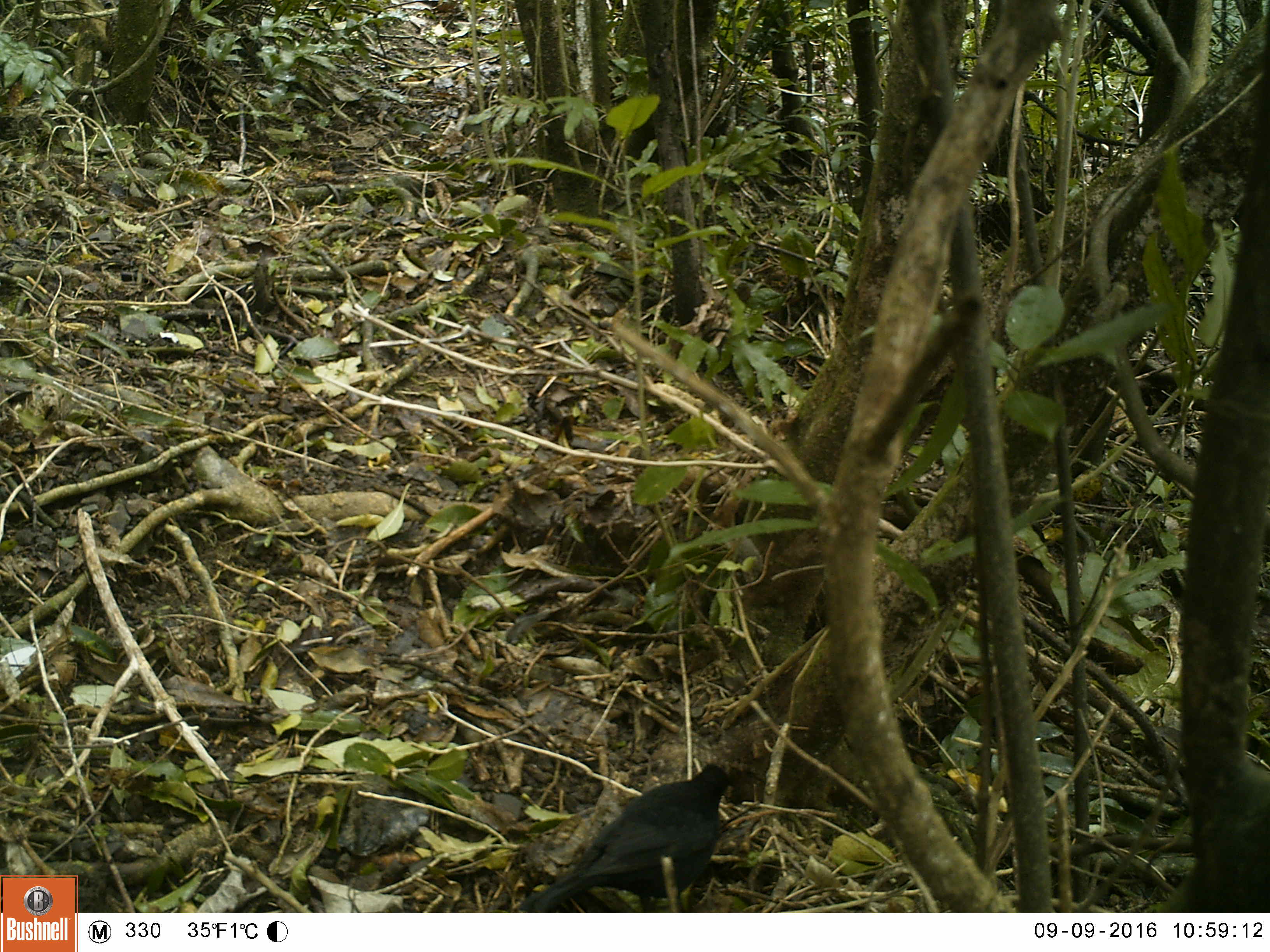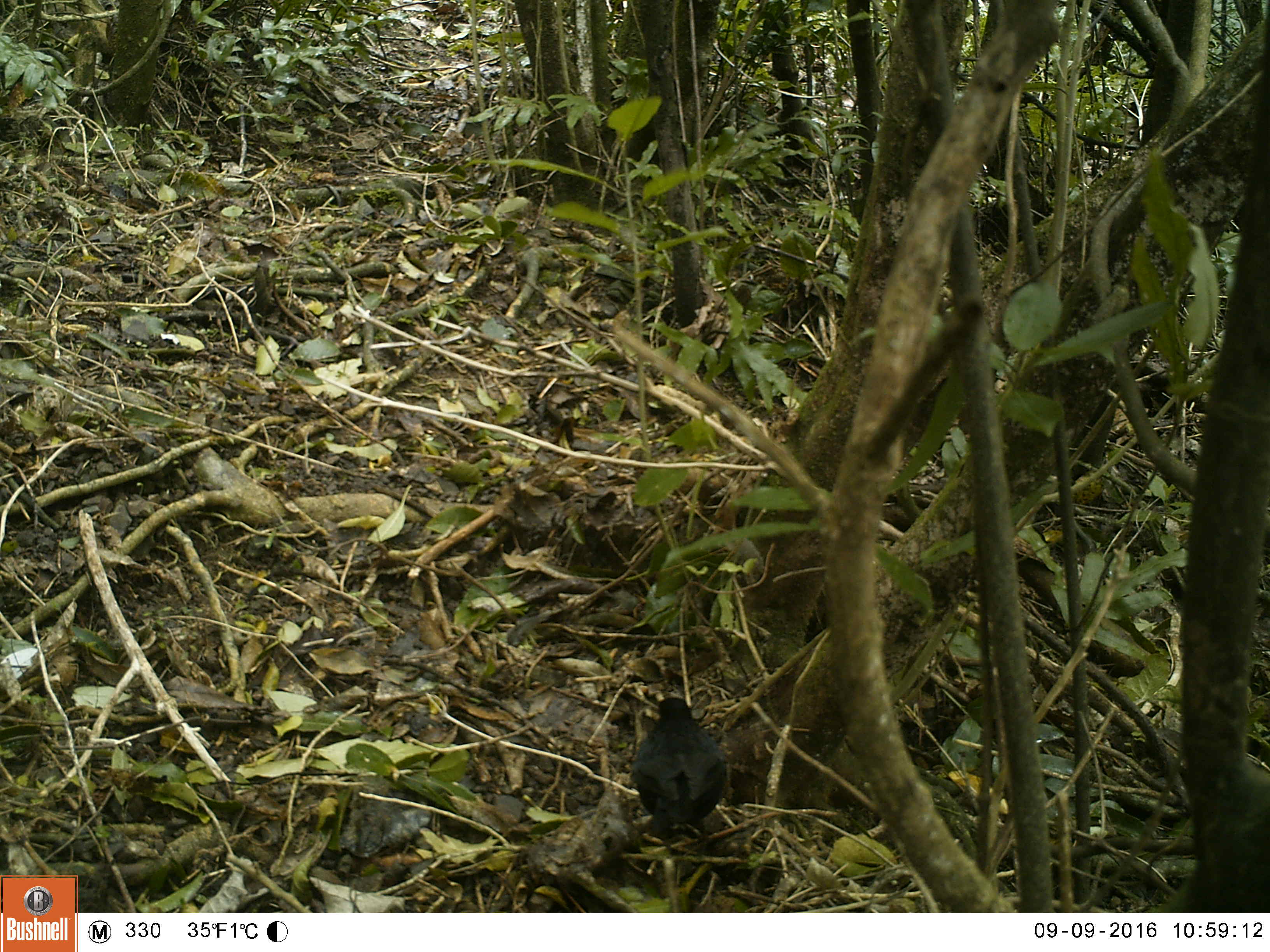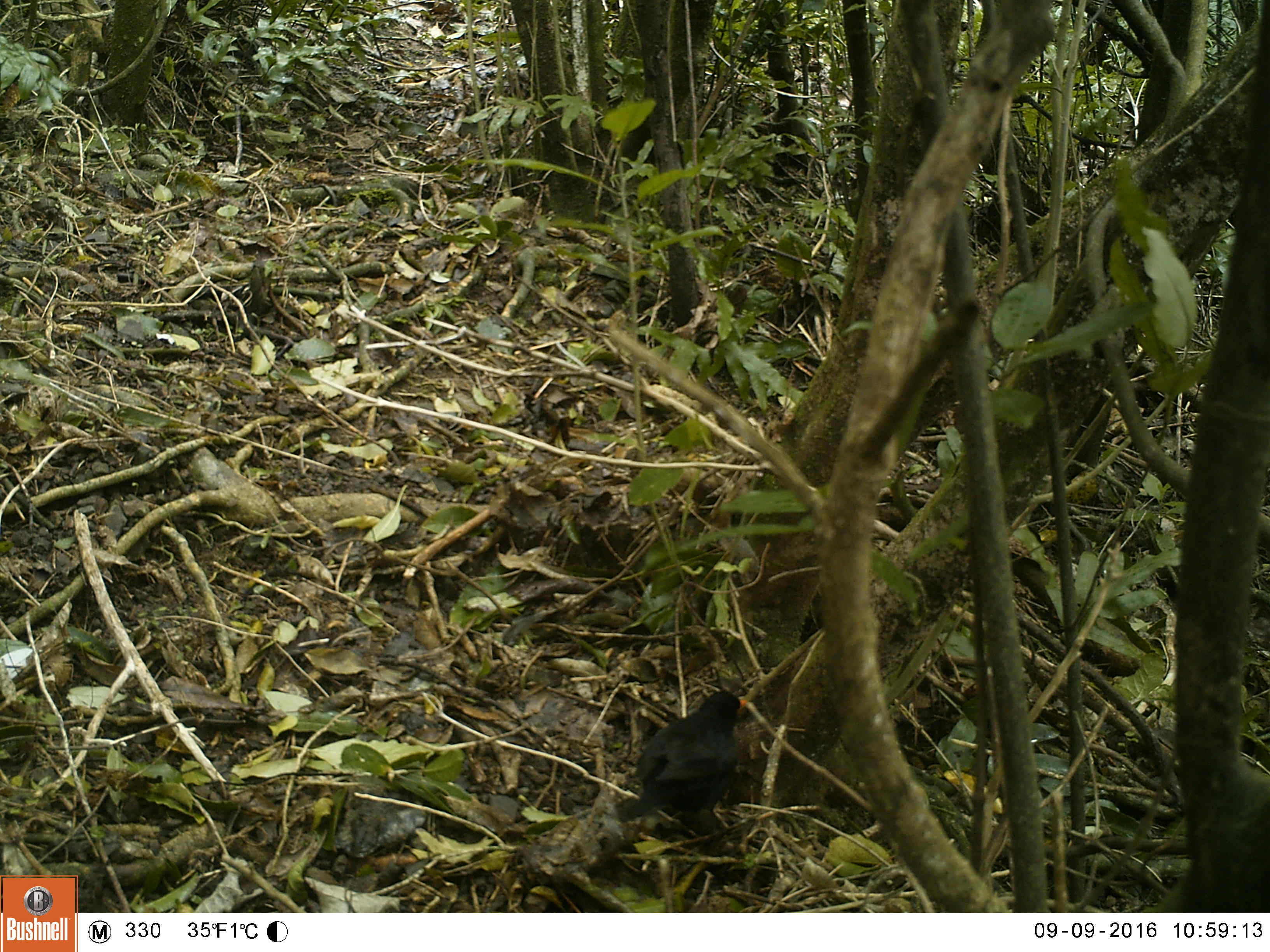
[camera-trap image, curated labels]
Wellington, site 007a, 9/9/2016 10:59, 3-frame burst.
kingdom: Animalia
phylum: Chordata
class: Aves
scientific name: Aves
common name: bird